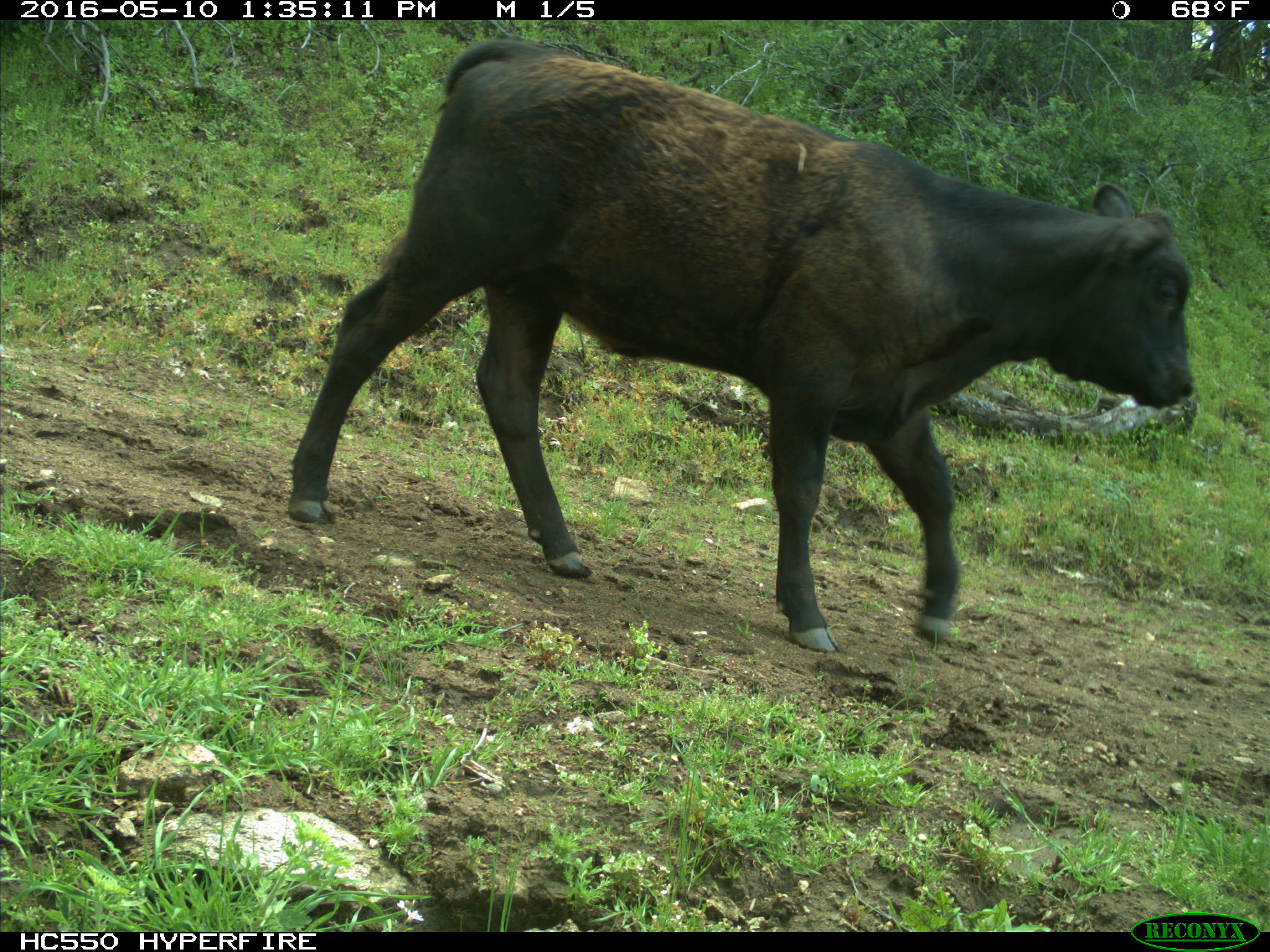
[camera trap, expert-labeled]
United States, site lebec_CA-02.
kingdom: Animalia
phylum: Chordata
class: Mammalia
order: Artiodactyla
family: Bovidae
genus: Bos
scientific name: Bos taurus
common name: domestic cow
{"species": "Bos taurus (domestic cow)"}